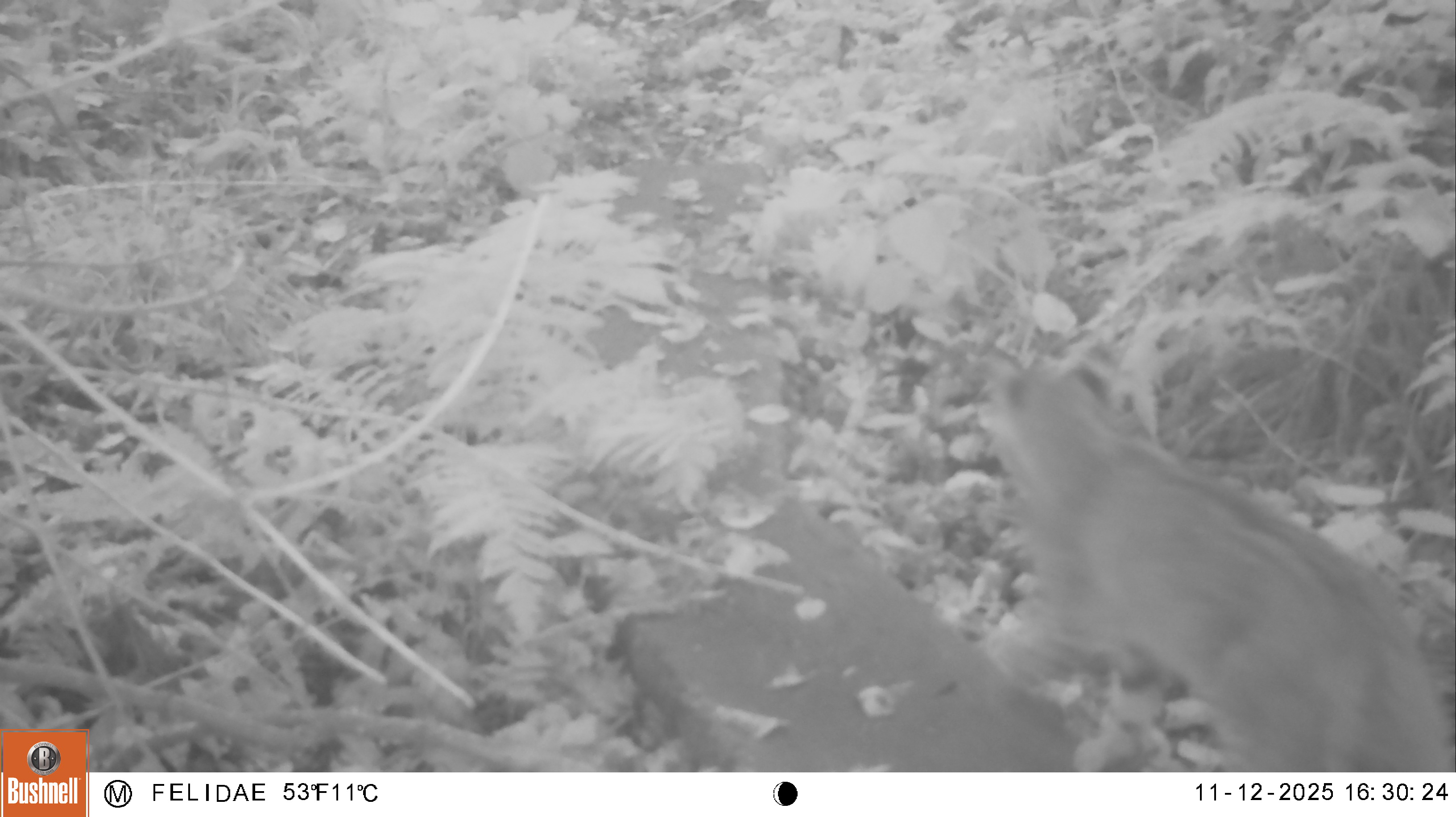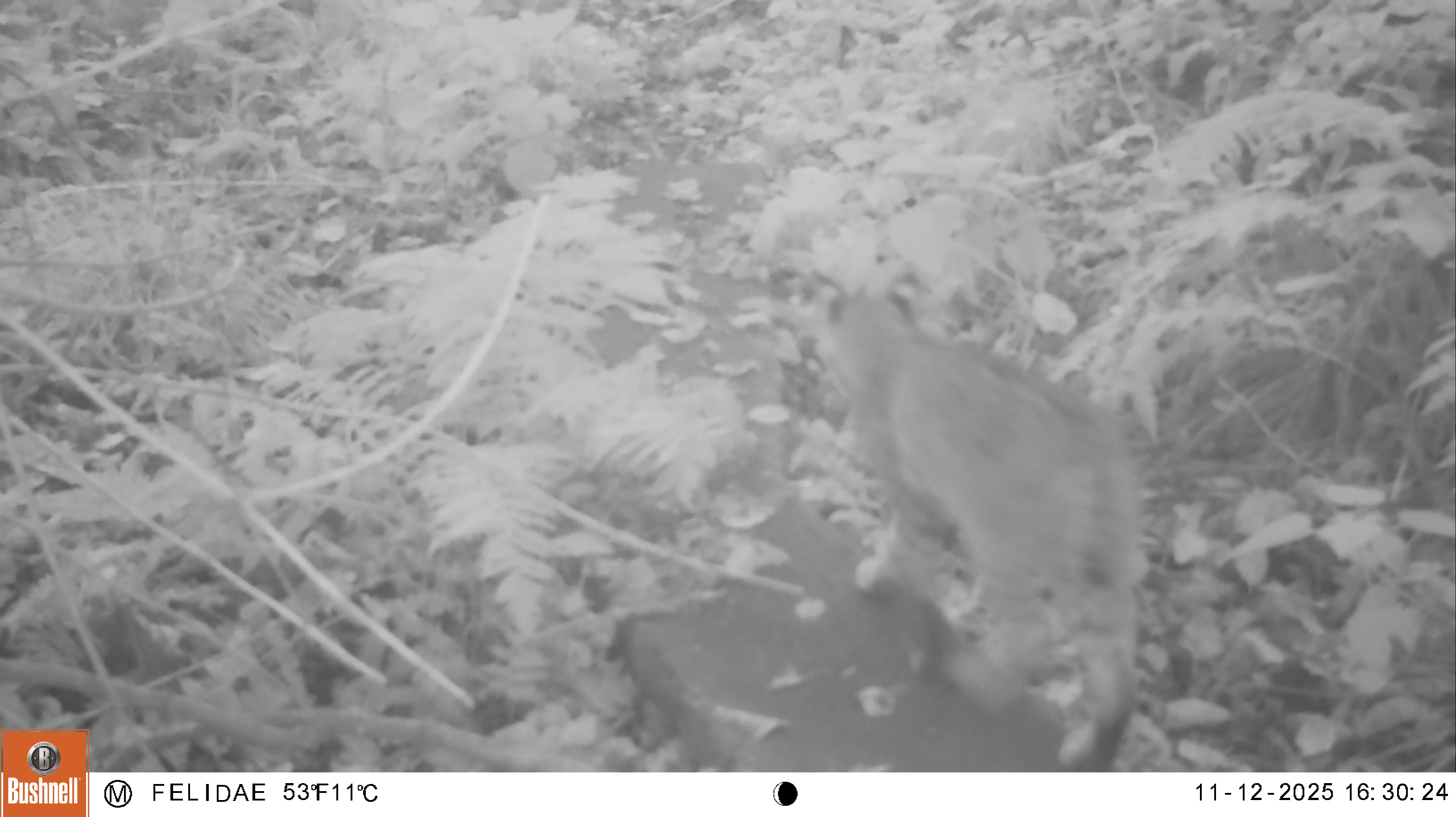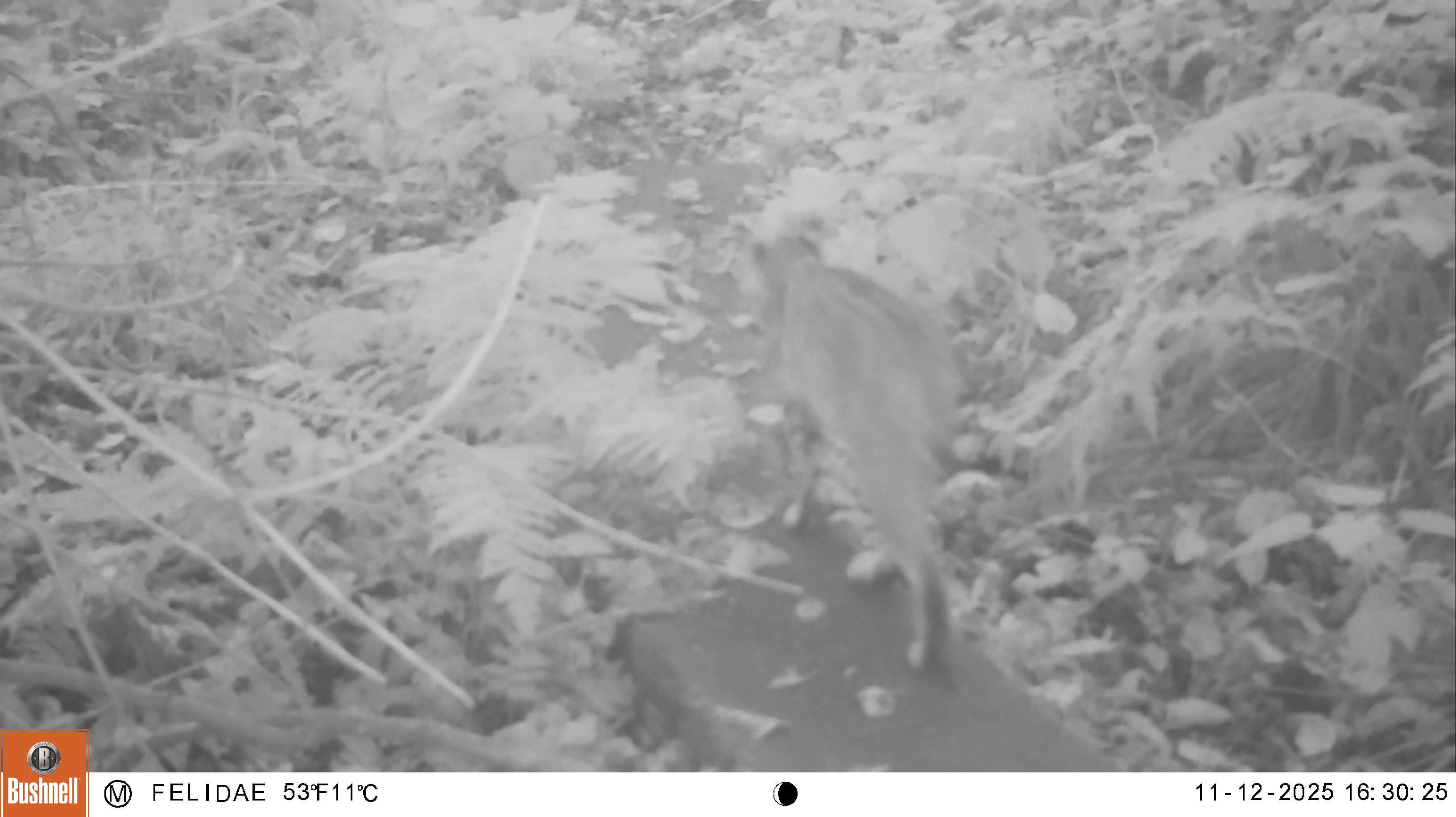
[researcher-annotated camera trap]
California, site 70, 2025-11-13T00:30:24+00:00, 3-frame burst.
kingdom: Animalia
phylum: Chordata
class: Mammalia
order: Carnivora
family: Felidae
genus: Lynx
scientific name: Lynx rufus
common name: bobcat